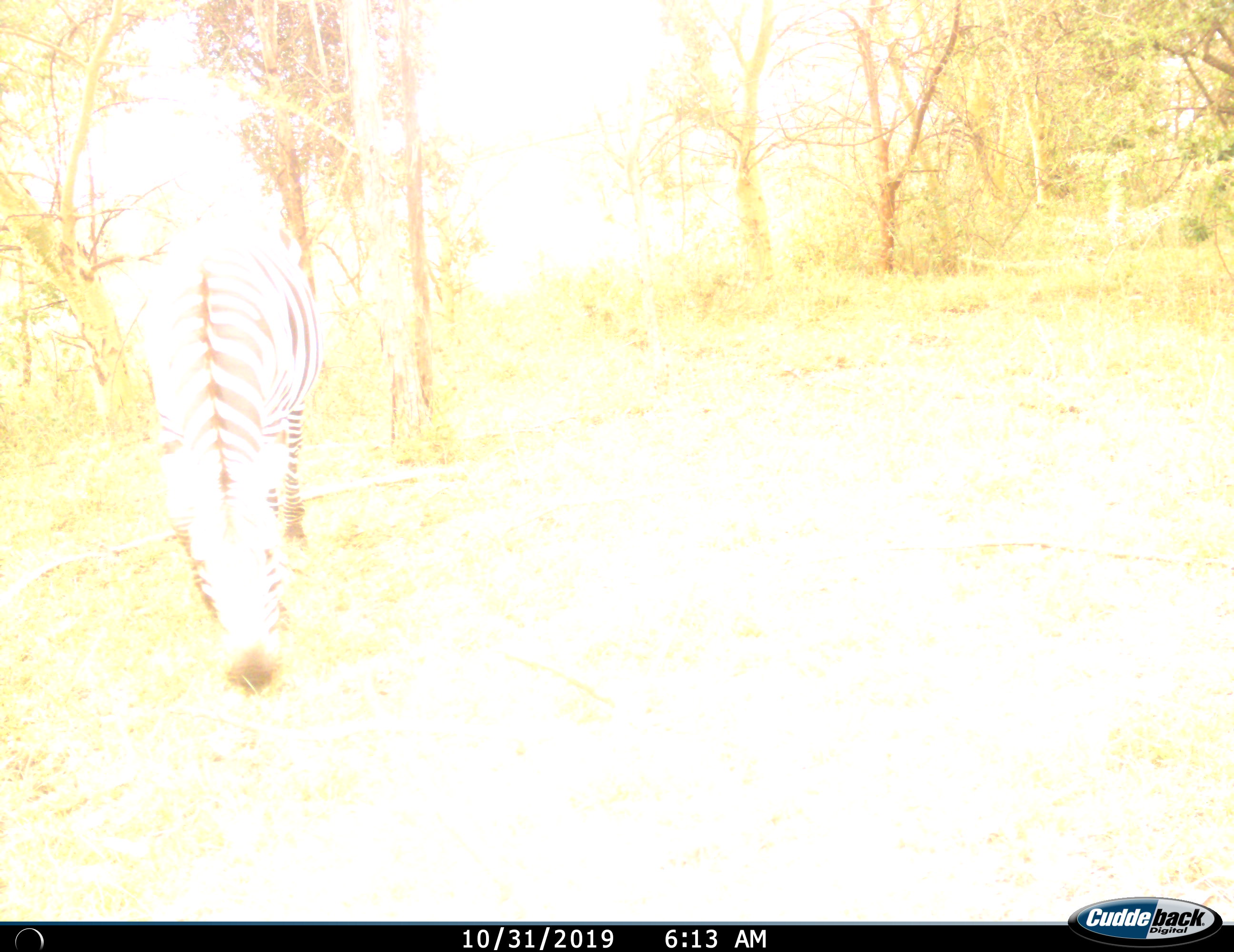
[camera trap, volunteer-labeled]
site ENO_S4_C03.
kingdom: Animalia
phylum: Chordata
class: Mammalia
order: Perissodactyla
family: Equidae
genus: Equus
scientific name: Equus quagga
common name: plains zebra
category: zebraplains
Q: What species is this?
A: Zebraplains (plains zebra) (Equus quagga).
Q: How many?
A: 1.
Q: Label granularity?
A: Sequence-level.